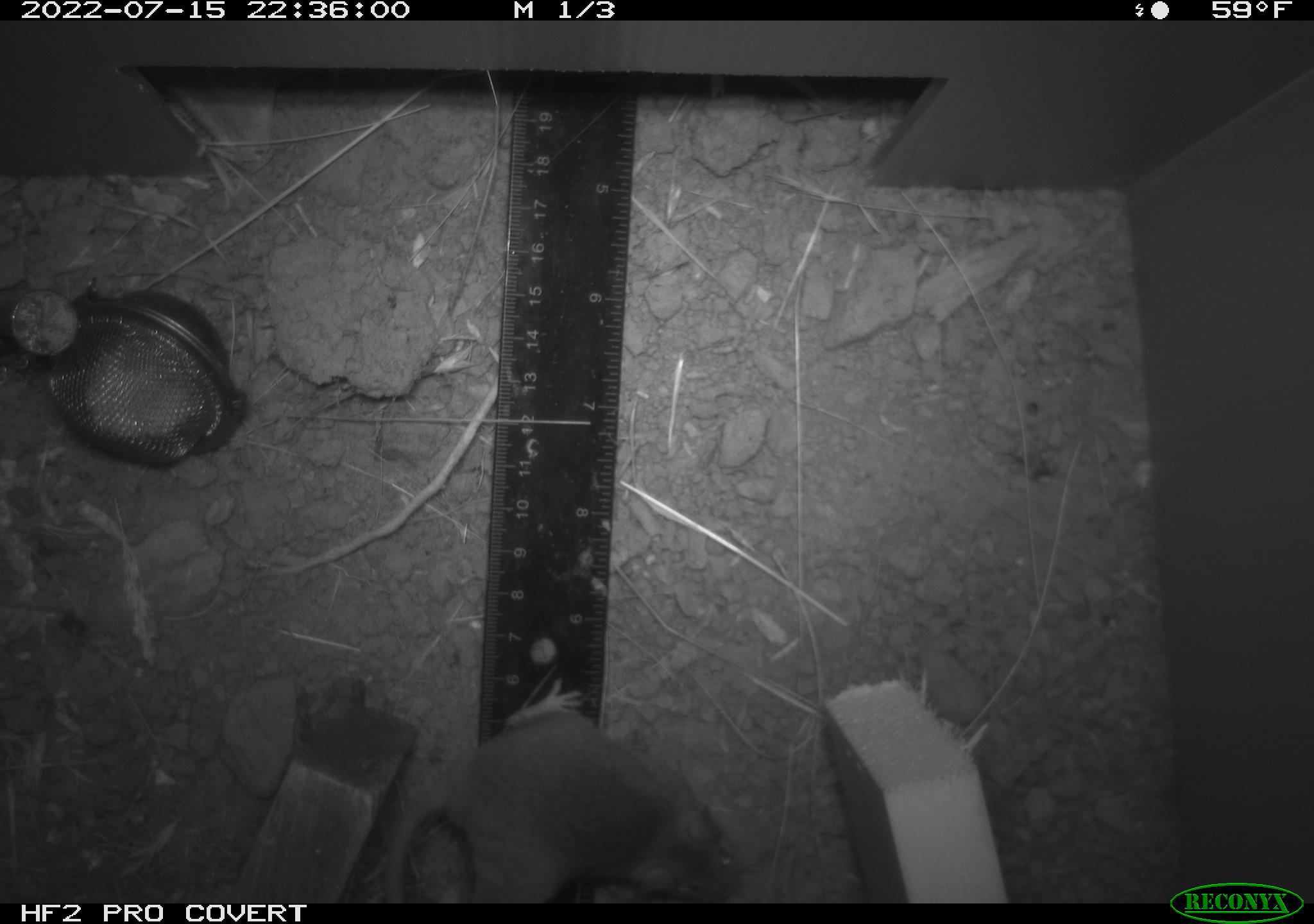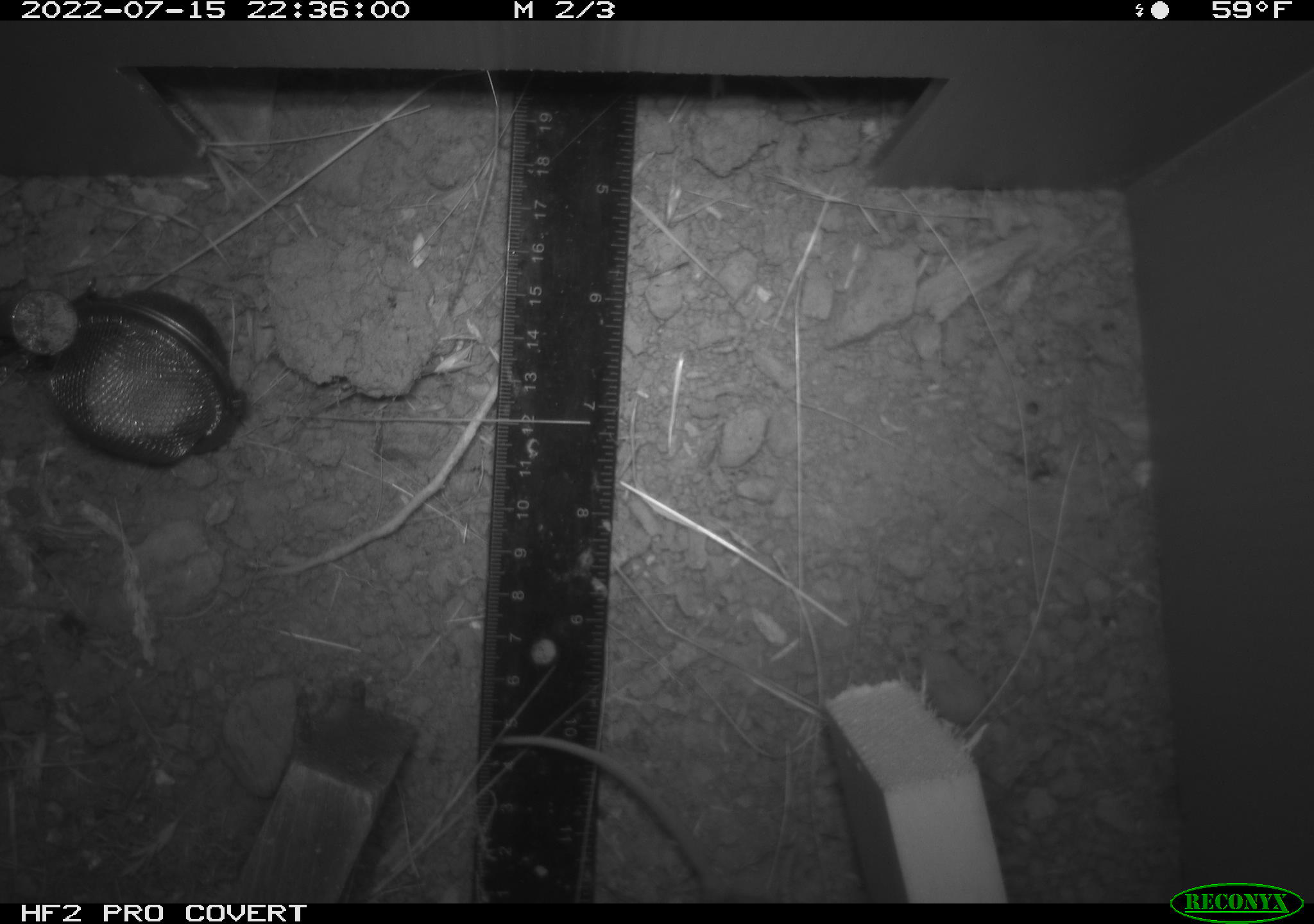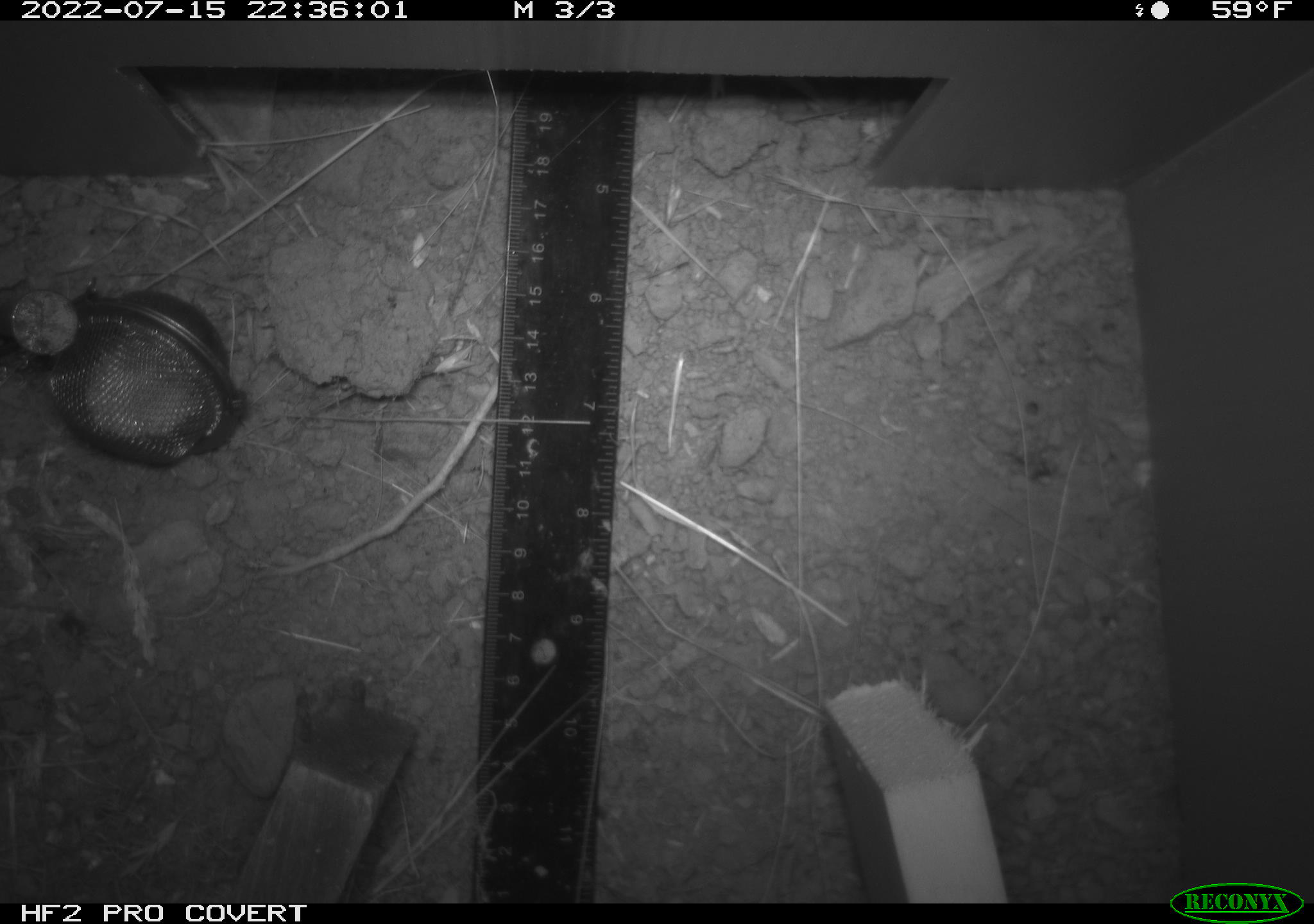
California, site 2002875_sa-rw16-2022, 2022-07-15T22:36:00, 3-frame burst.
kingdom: Animalia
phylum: Chordata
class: Mammalia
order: Rodentia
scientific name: Rodentia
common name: mouse species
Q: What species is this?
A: Mouse species (Rodentia).